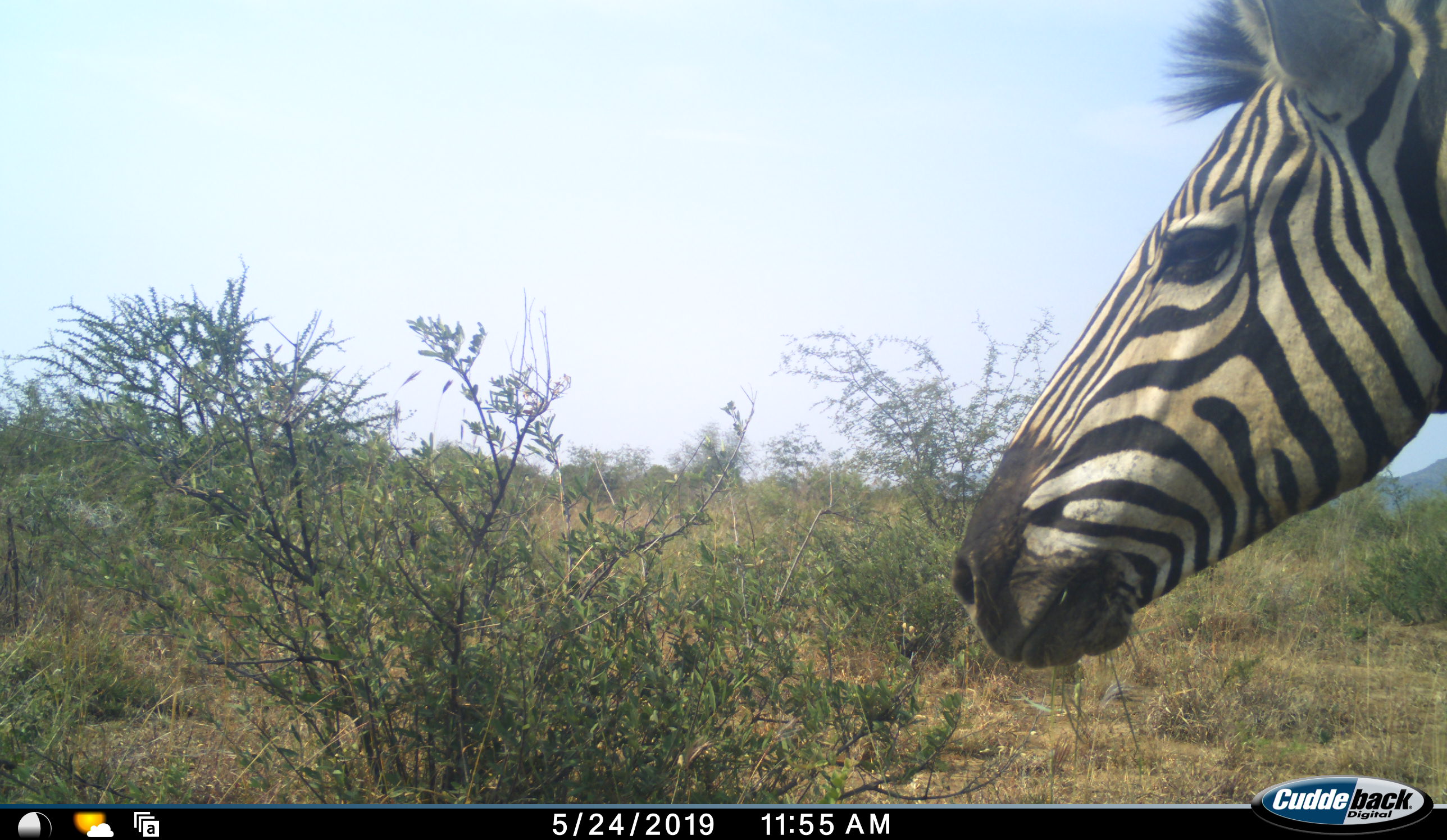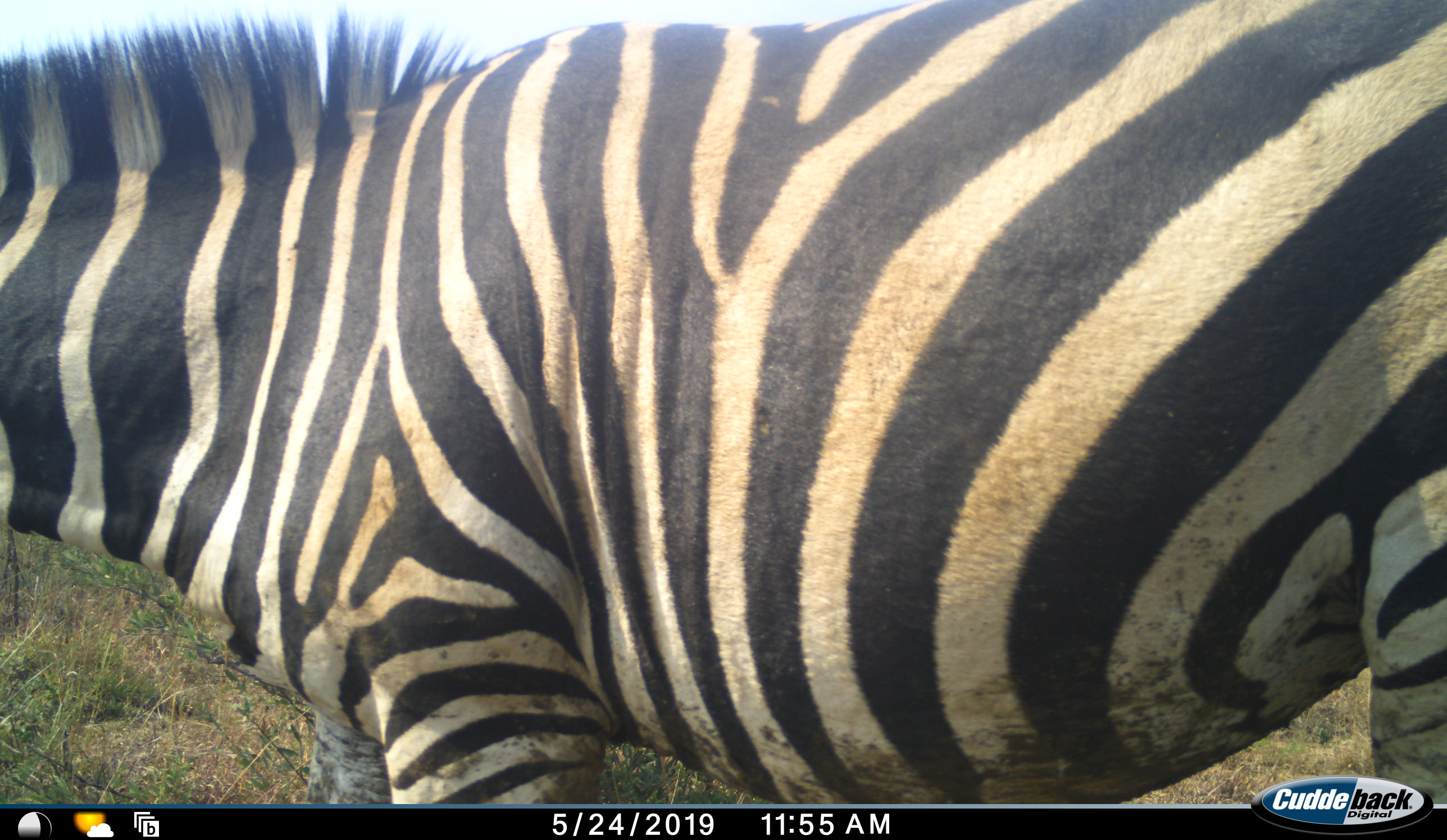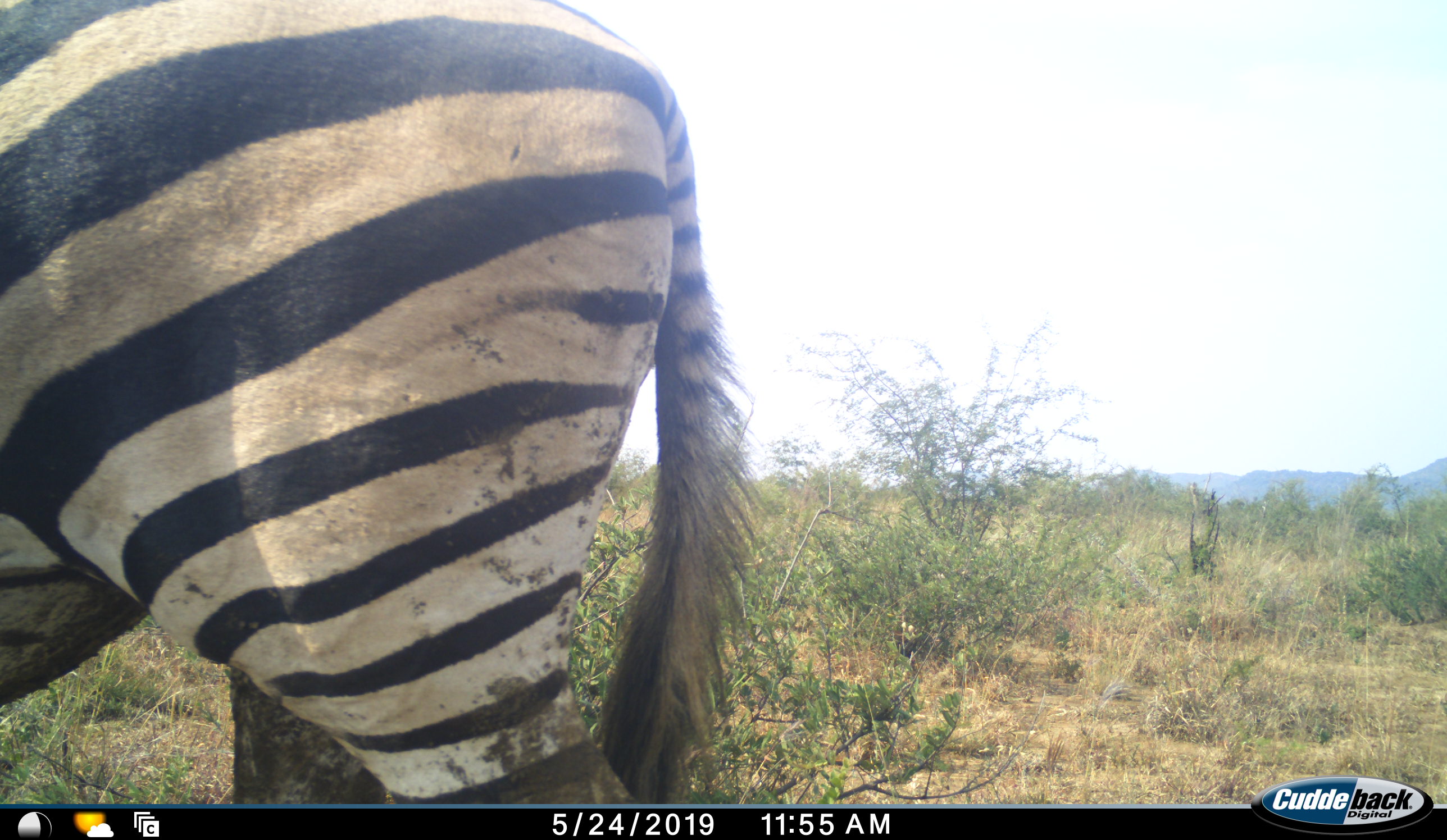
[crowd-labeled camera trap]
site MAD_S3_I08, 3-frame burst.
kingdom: Animalia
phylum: Chordata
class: Mammalia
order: Perissodactyla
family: Equidae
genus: Equus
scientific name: Equus quagga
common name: plains zebra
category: zebraplains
Zebraplains (plains zebra) (Equus quagga), count 1. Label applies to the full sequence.